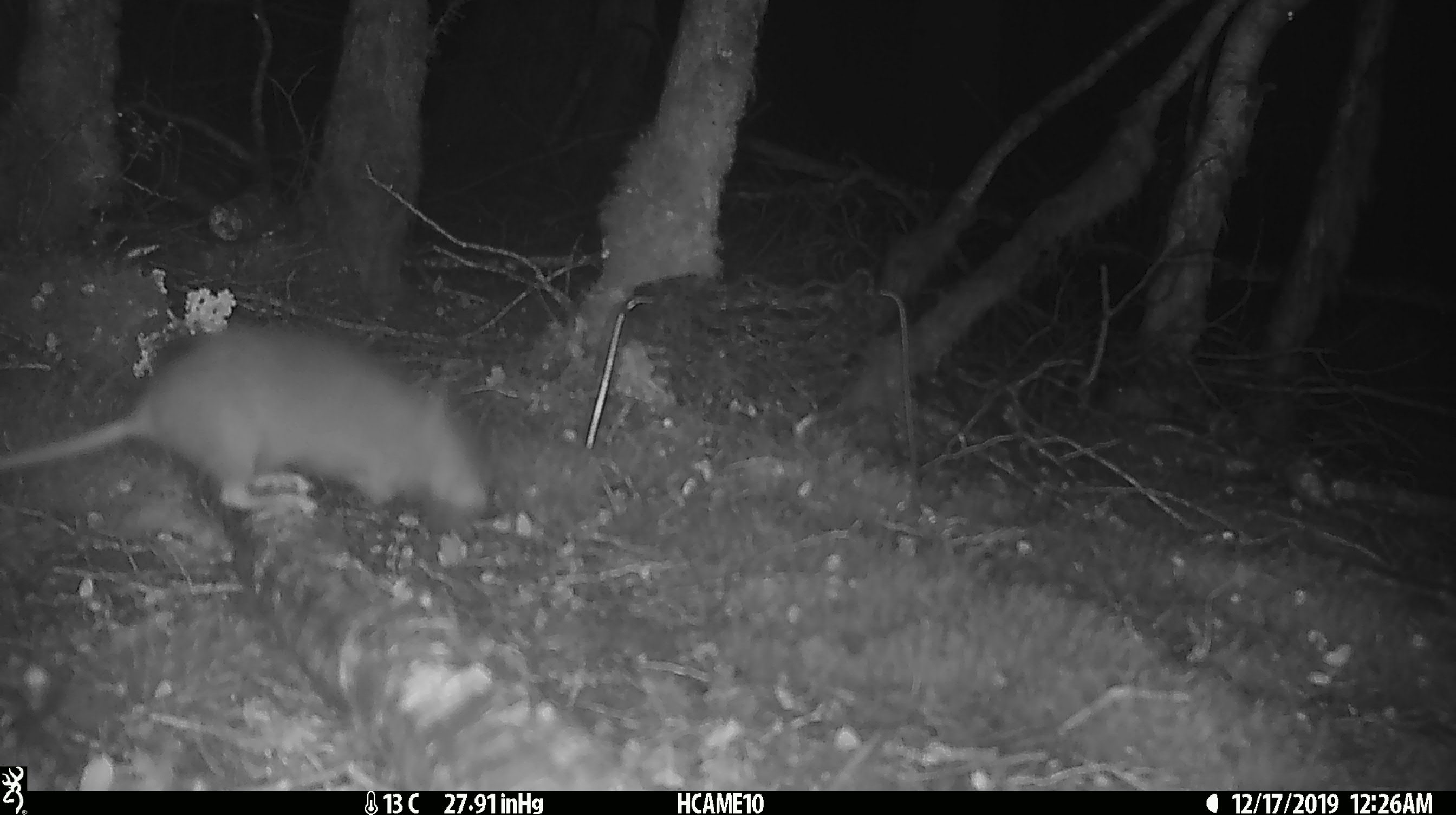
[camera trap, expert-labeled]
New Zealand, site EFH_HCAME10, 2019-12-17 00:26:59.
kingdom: Animalia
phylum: Chordata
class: Mammalia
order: Rodentia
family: Muridae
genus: Rattus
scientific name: Rattus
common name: rat